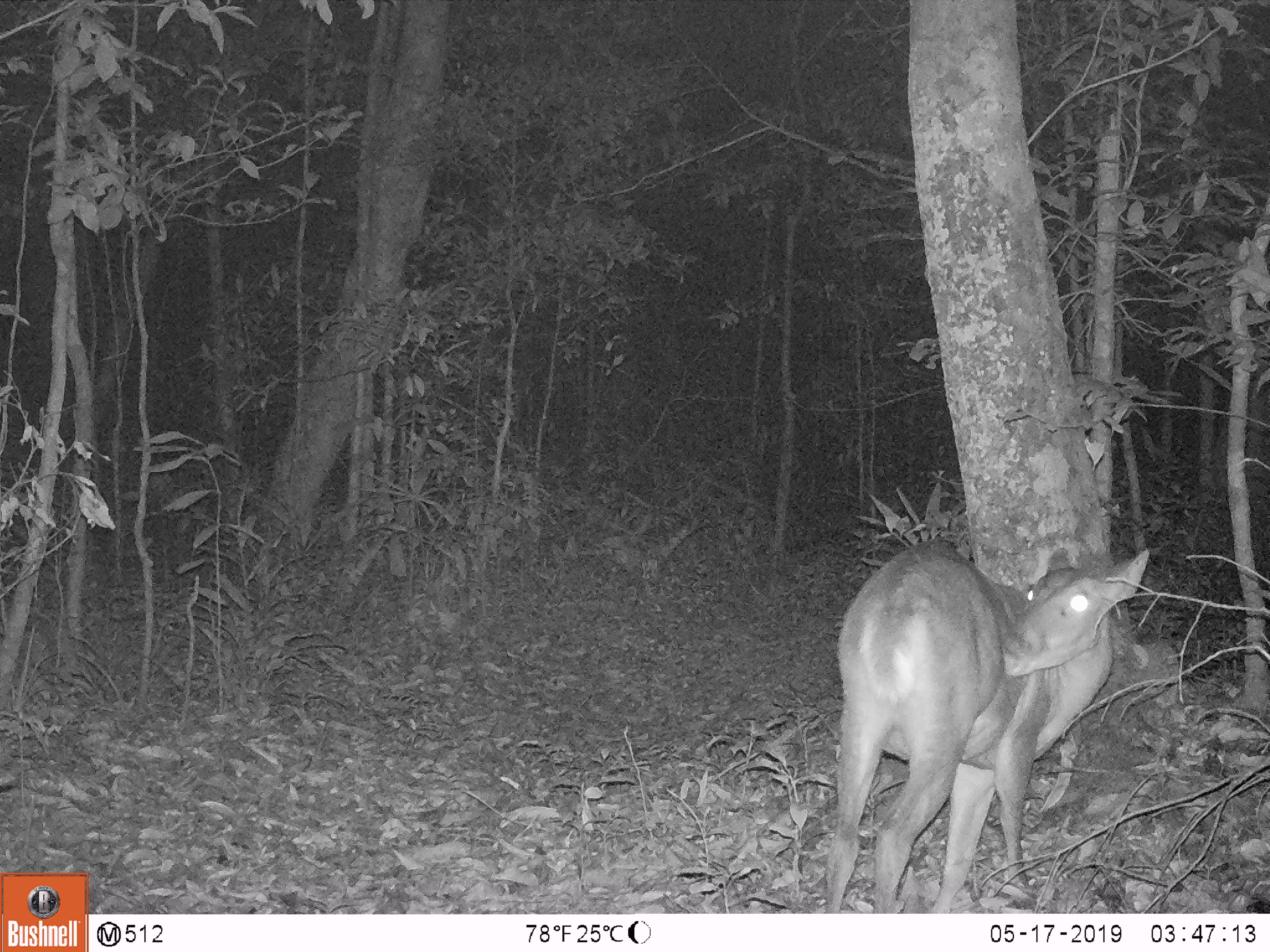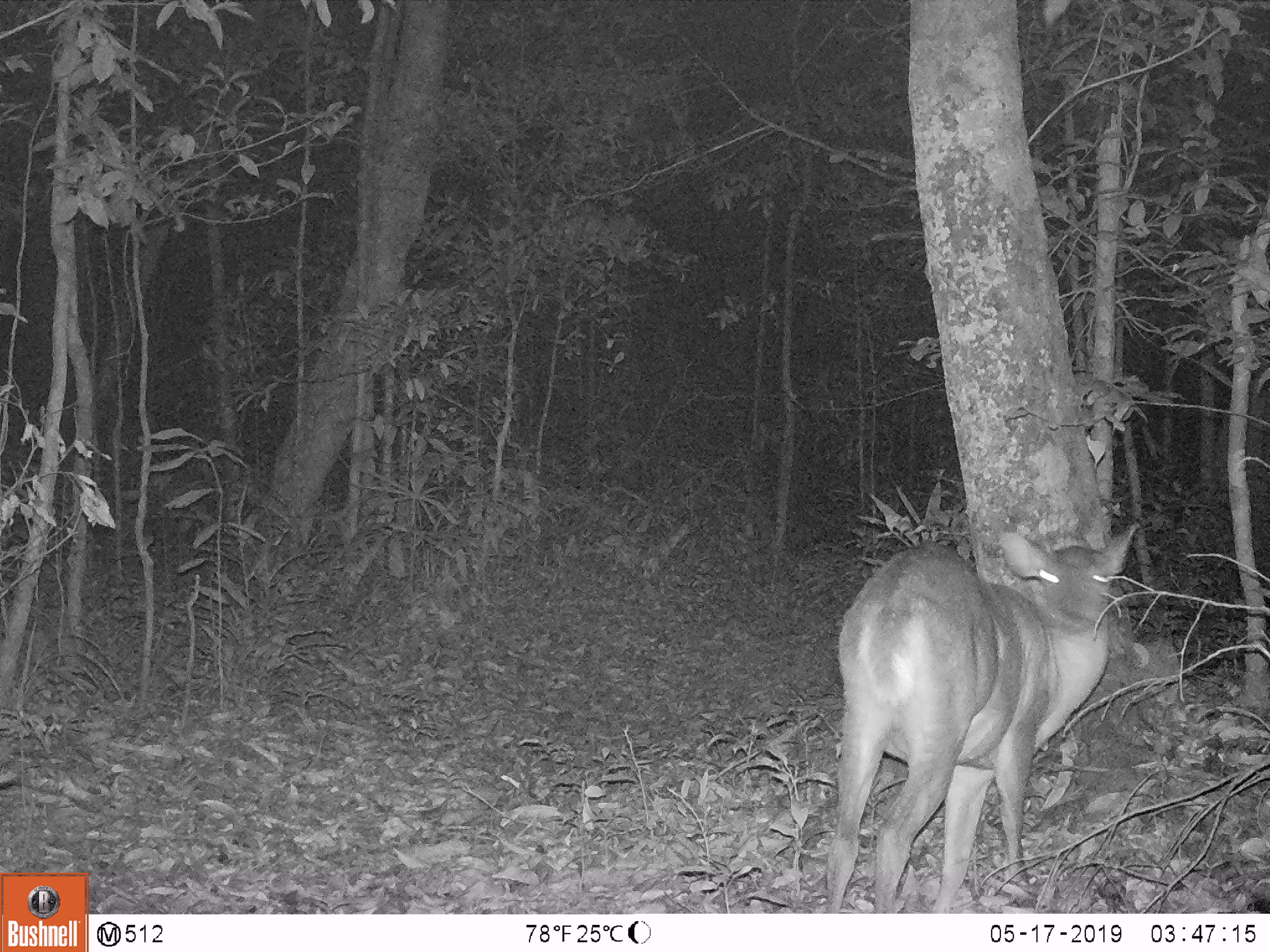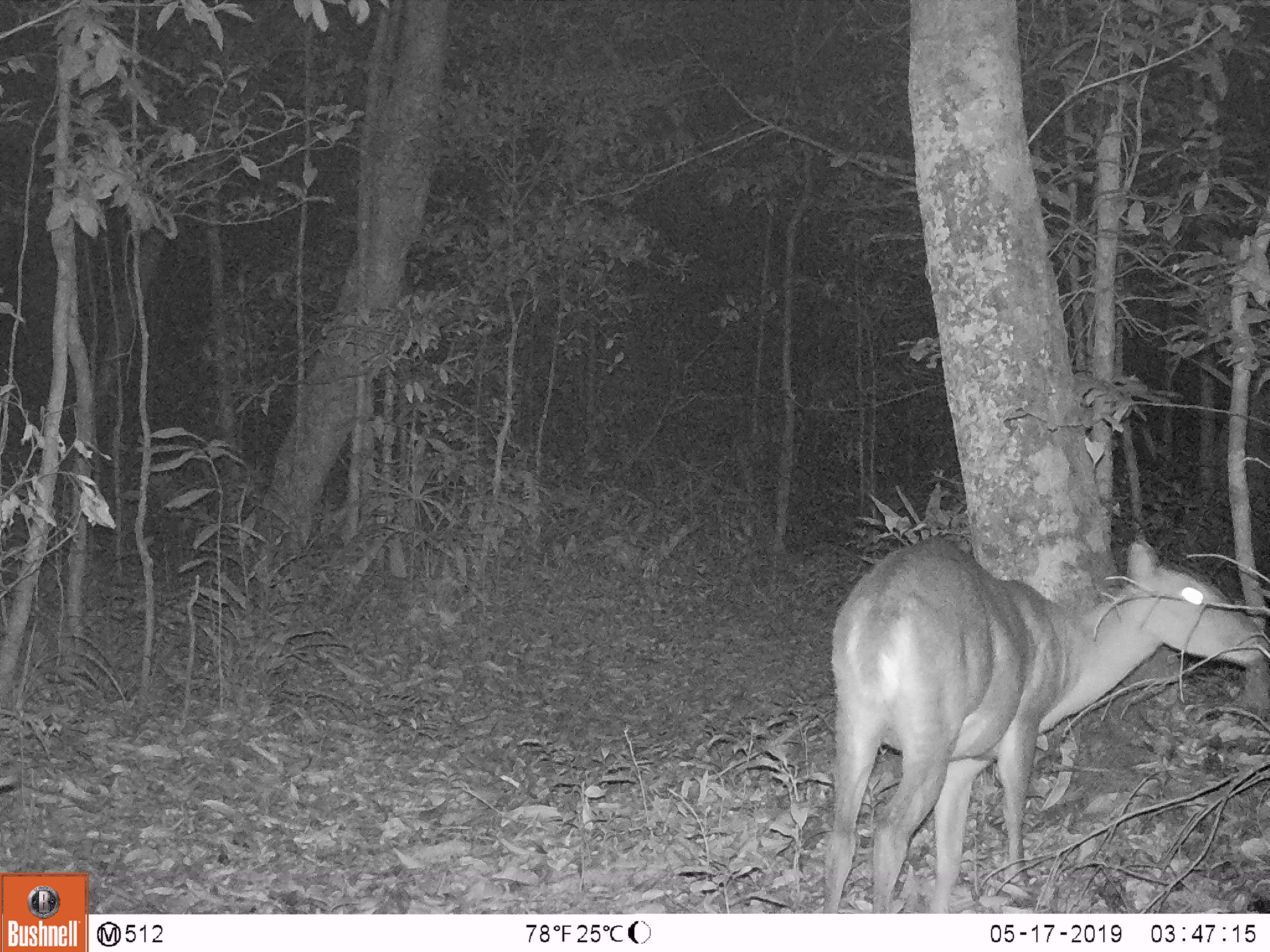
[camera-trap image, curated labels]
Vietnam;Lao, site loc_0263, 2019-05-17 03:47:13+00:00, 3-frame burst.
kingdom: Animalia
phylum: Chordata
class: Mammalia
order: Artiodactyla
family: Cervidae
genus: Muntiacus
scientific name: Muntiacus vuquangensis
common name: large-antlered muntjac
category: large antlered muntjac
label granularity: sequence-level